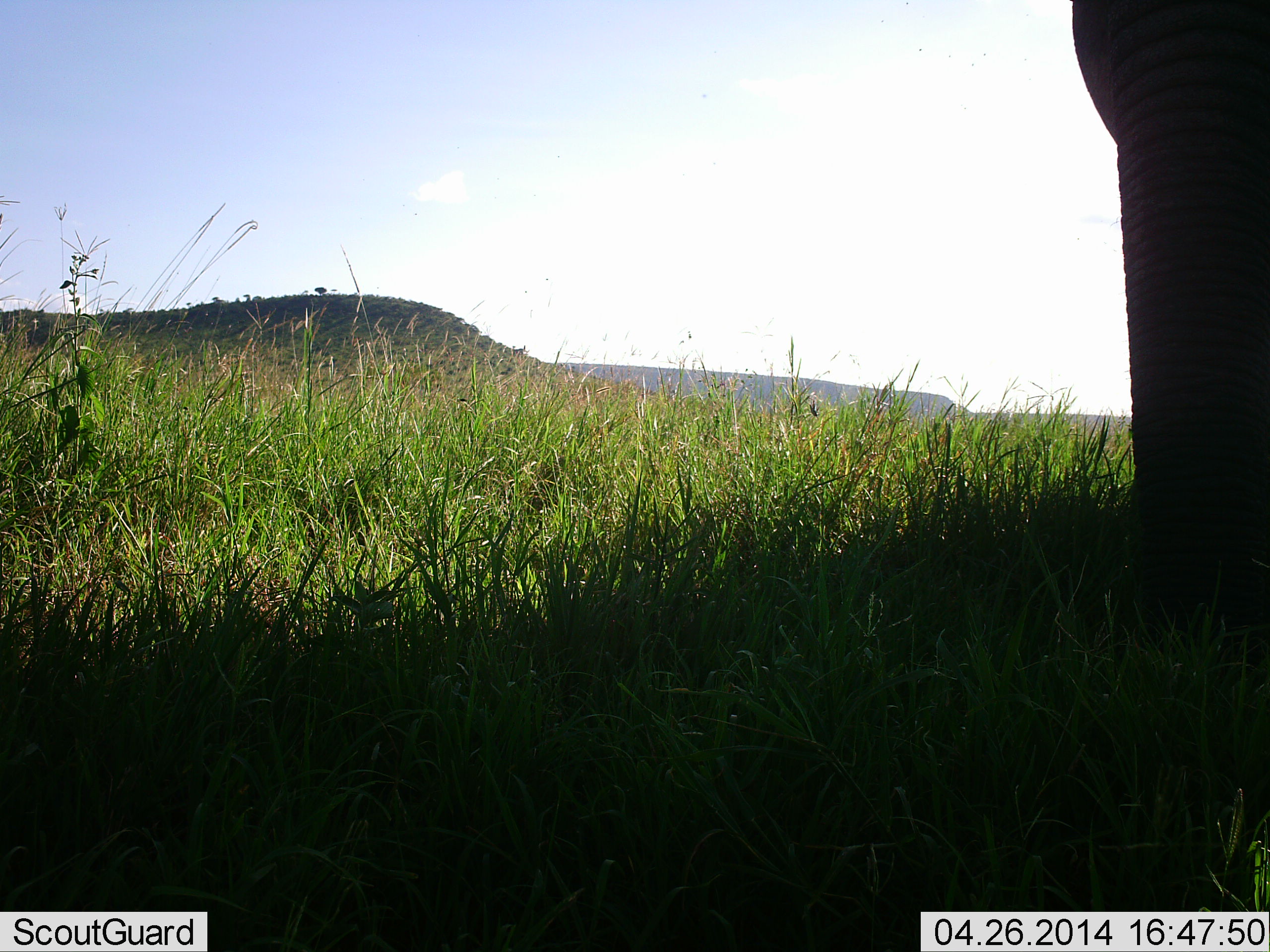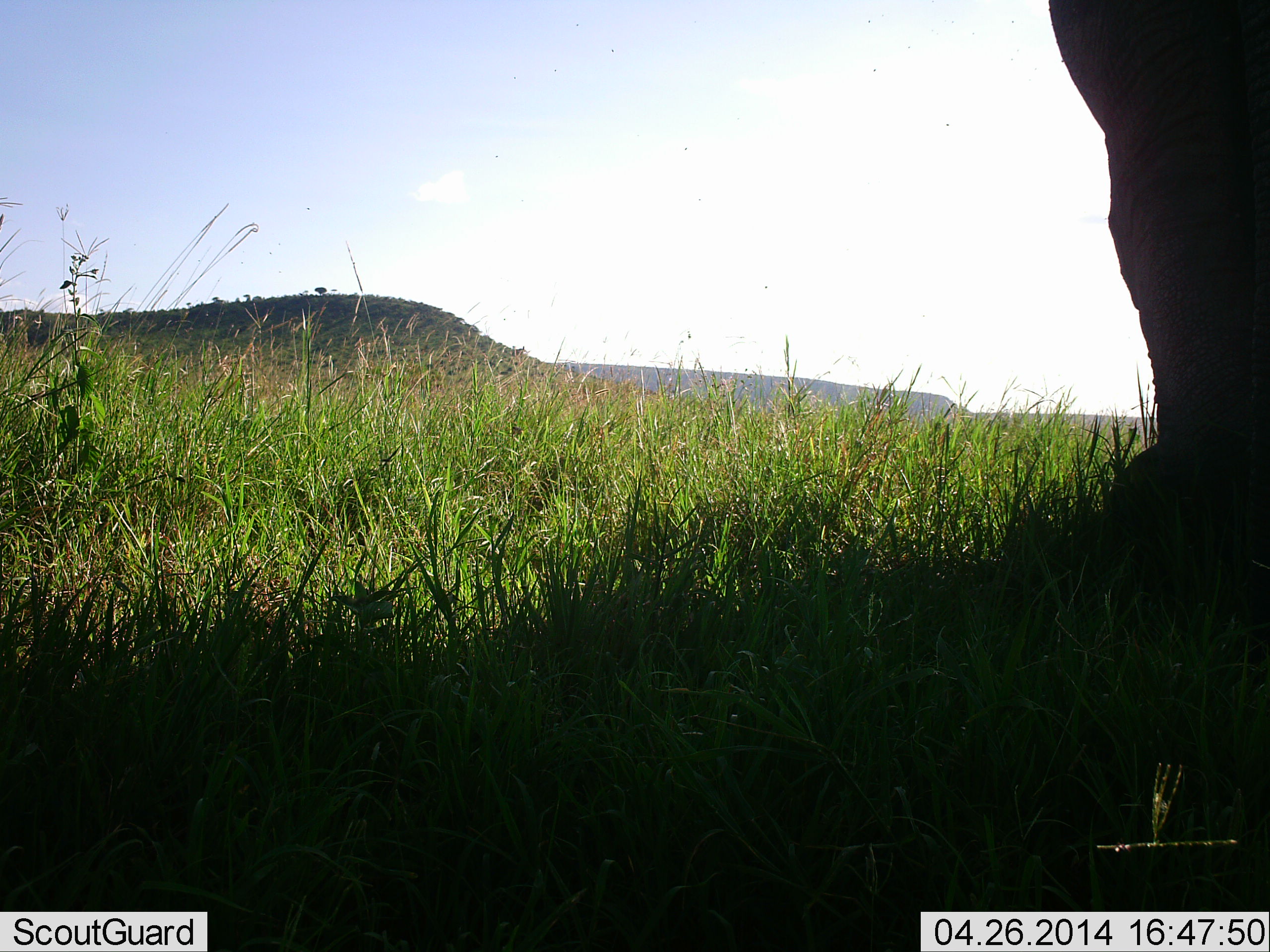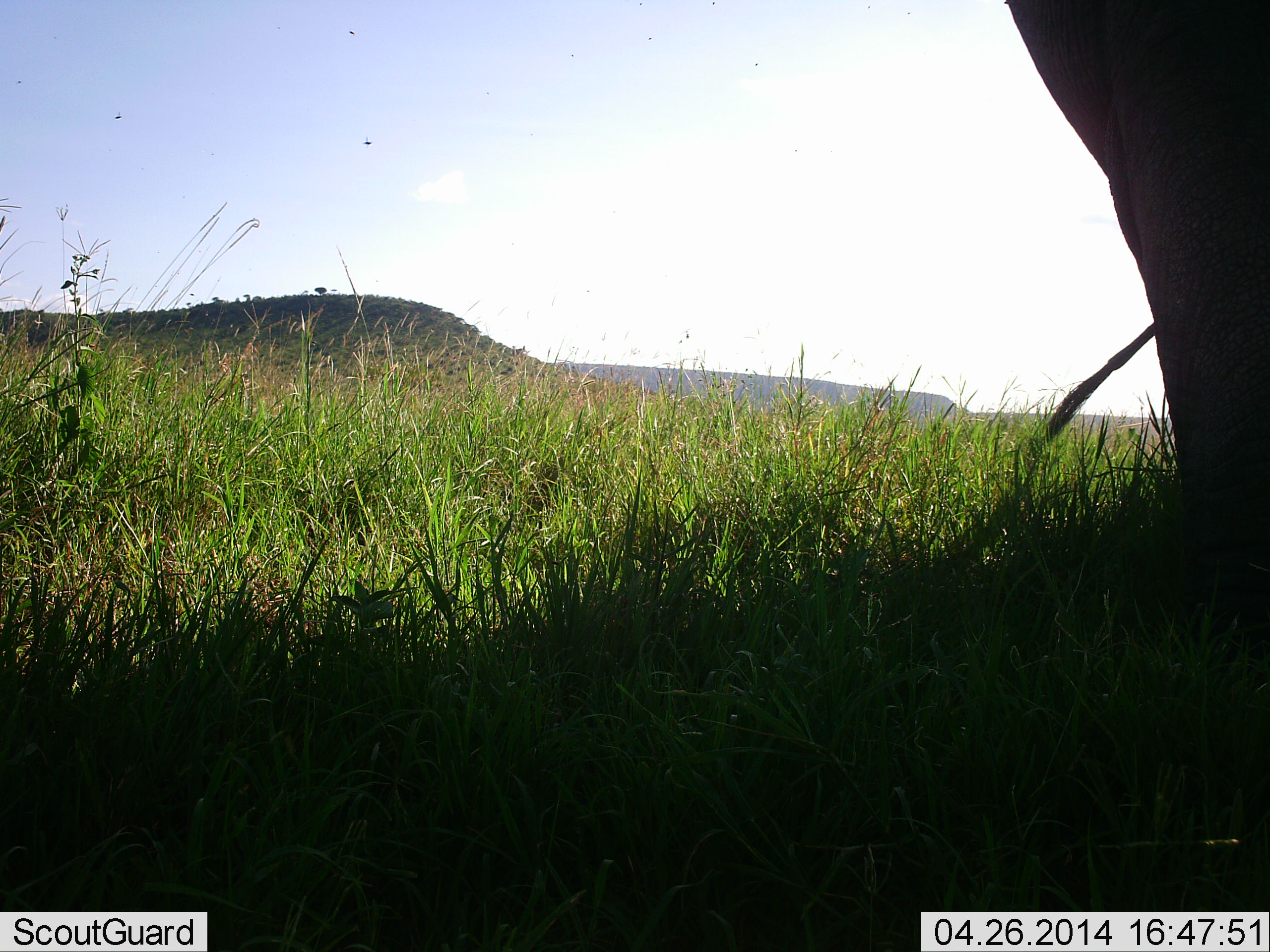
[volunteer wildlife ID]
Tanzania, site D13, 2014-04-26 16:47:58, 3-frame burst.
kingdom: Animalia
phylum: Chordata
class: Mammalia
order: Proboscidea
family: Elephantidae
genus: Loxodonta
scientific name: Loxodonta africana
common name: african bush elephant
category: elephant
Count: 1.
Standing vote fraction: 90%.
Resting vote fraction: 0%.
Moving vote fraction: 10%.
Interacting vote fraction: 0%.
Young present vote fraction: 0%.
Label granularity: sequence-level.